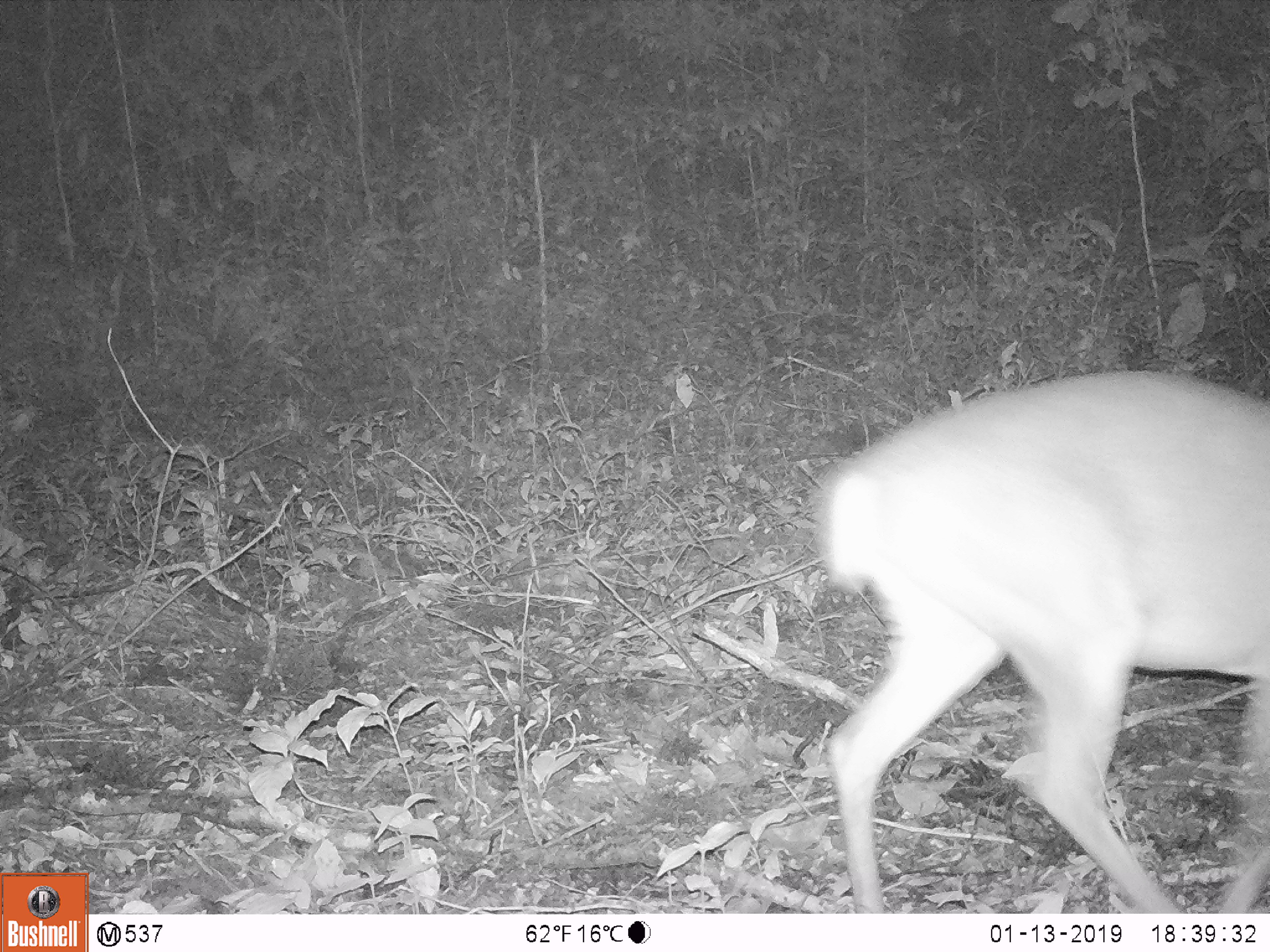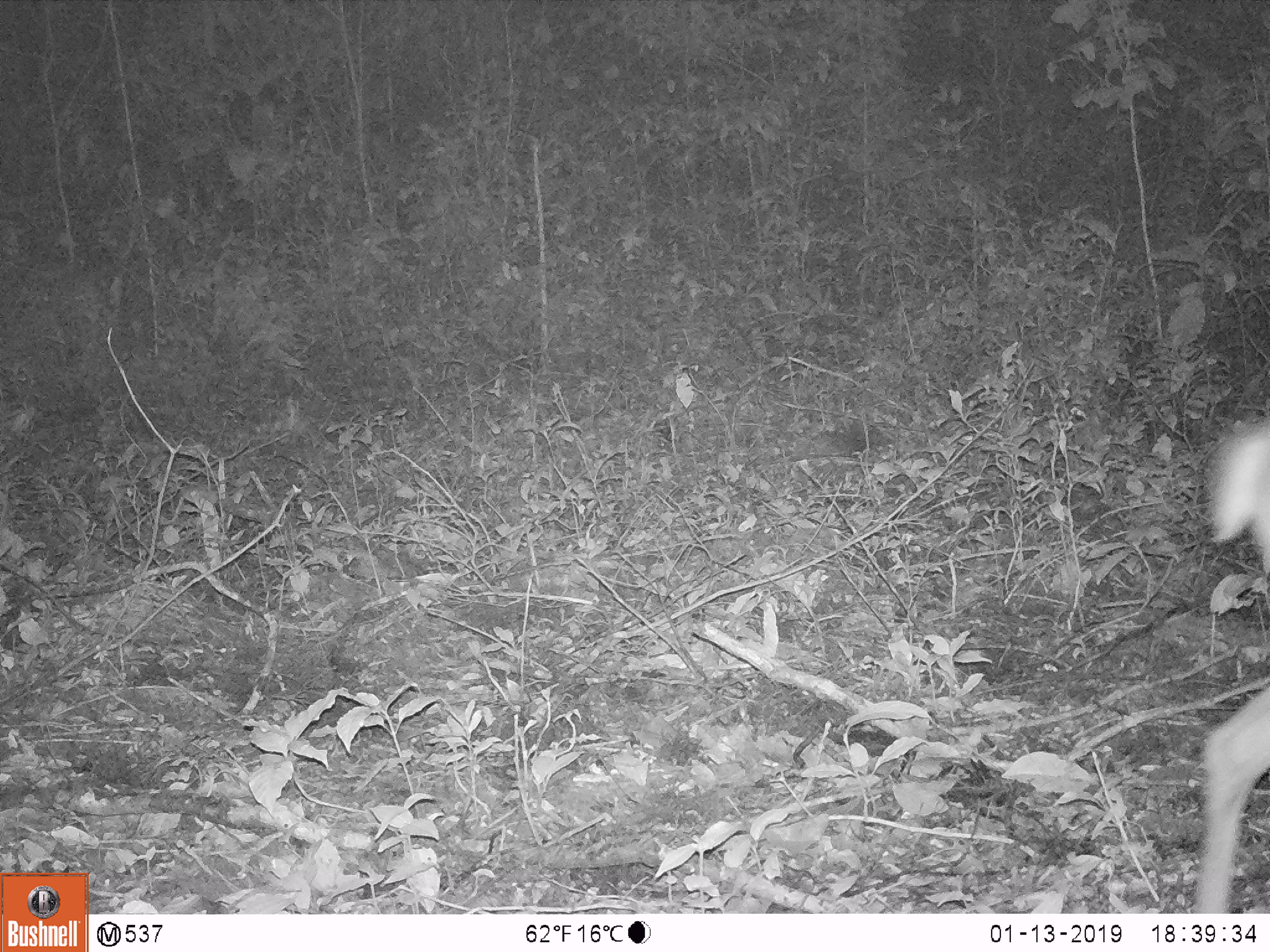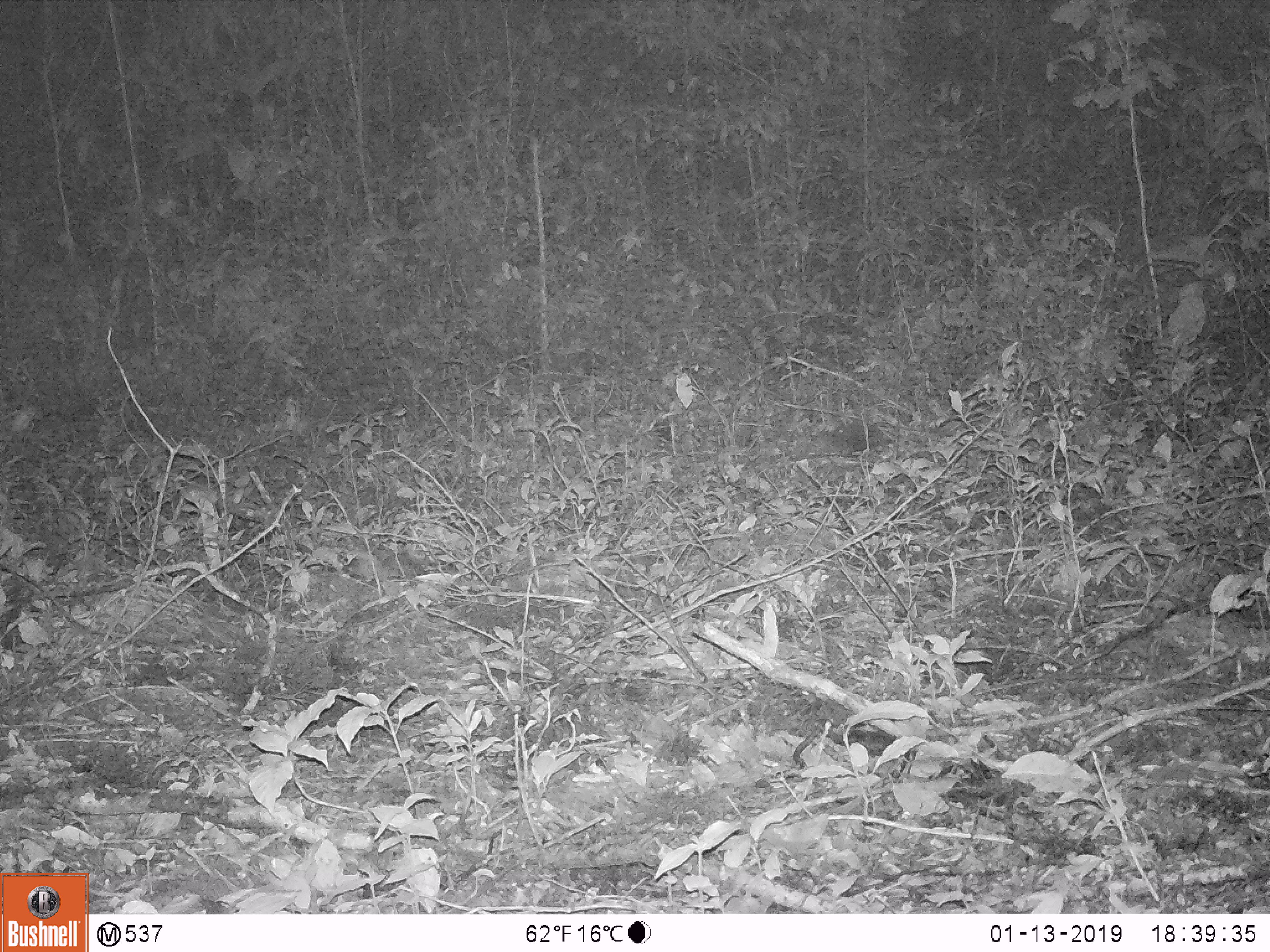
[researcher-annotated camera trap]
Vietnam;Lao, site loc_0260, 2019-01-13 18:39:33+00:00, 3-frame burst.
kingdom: Animalia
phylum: Chordata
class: Mammalia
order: Artiodactyla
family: Cervidae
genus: Muntiacus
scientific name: Muntiacus vuquangensis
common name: large-antlered muntjac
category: large antlered muntjac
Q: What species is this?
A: Large antlered muntjac (large-antlered muntjac) (Muntiacus vuquangensis).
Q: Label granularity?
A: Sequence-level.